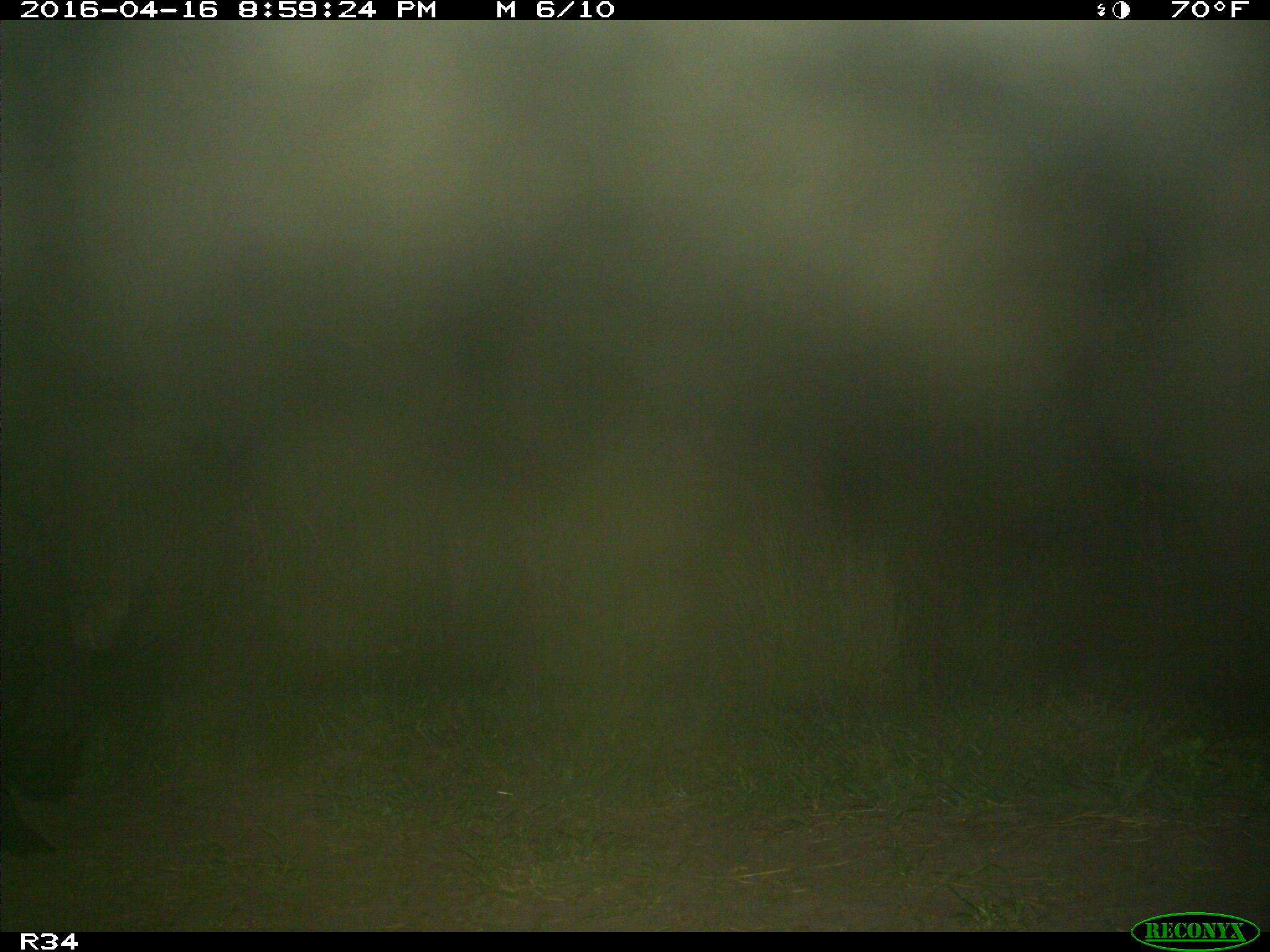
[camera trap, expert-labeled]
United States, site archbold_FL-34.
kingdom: Animalia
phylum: Chordata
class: Mammalia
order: Artiodactyla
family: Suidae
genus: Sus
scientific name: Sus scrofa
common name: wild boar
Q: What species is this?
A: Sus scrofa (wild boar).